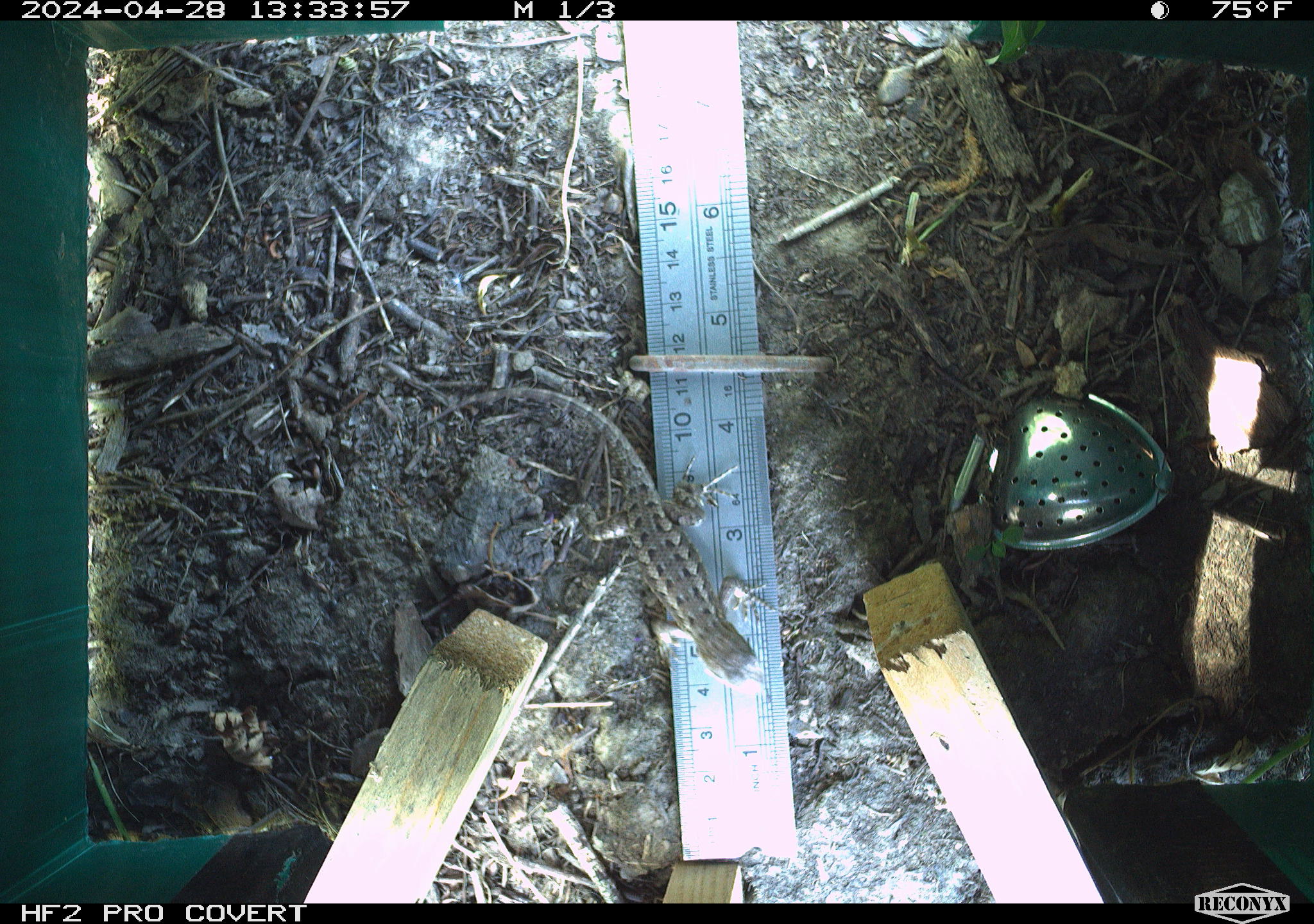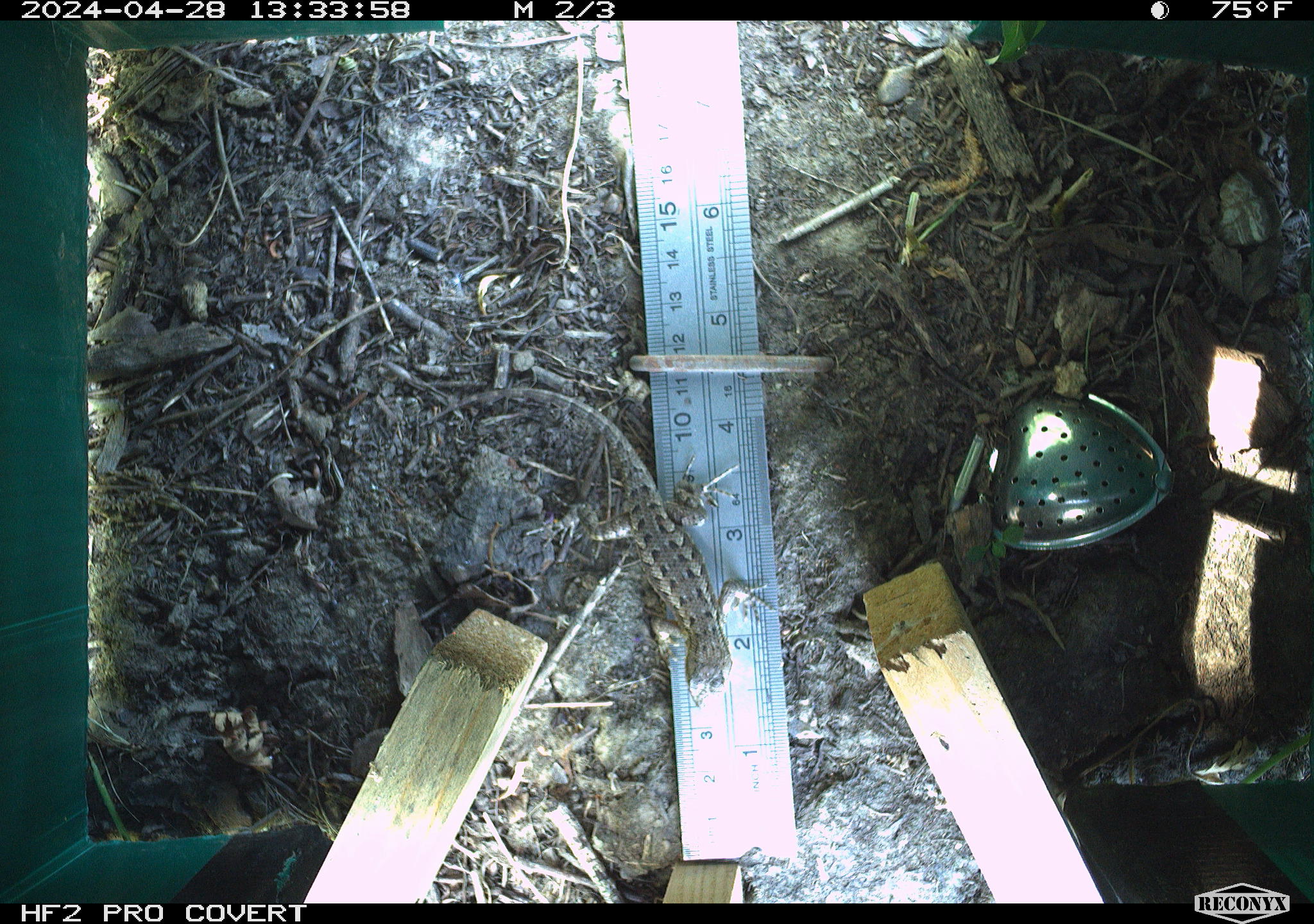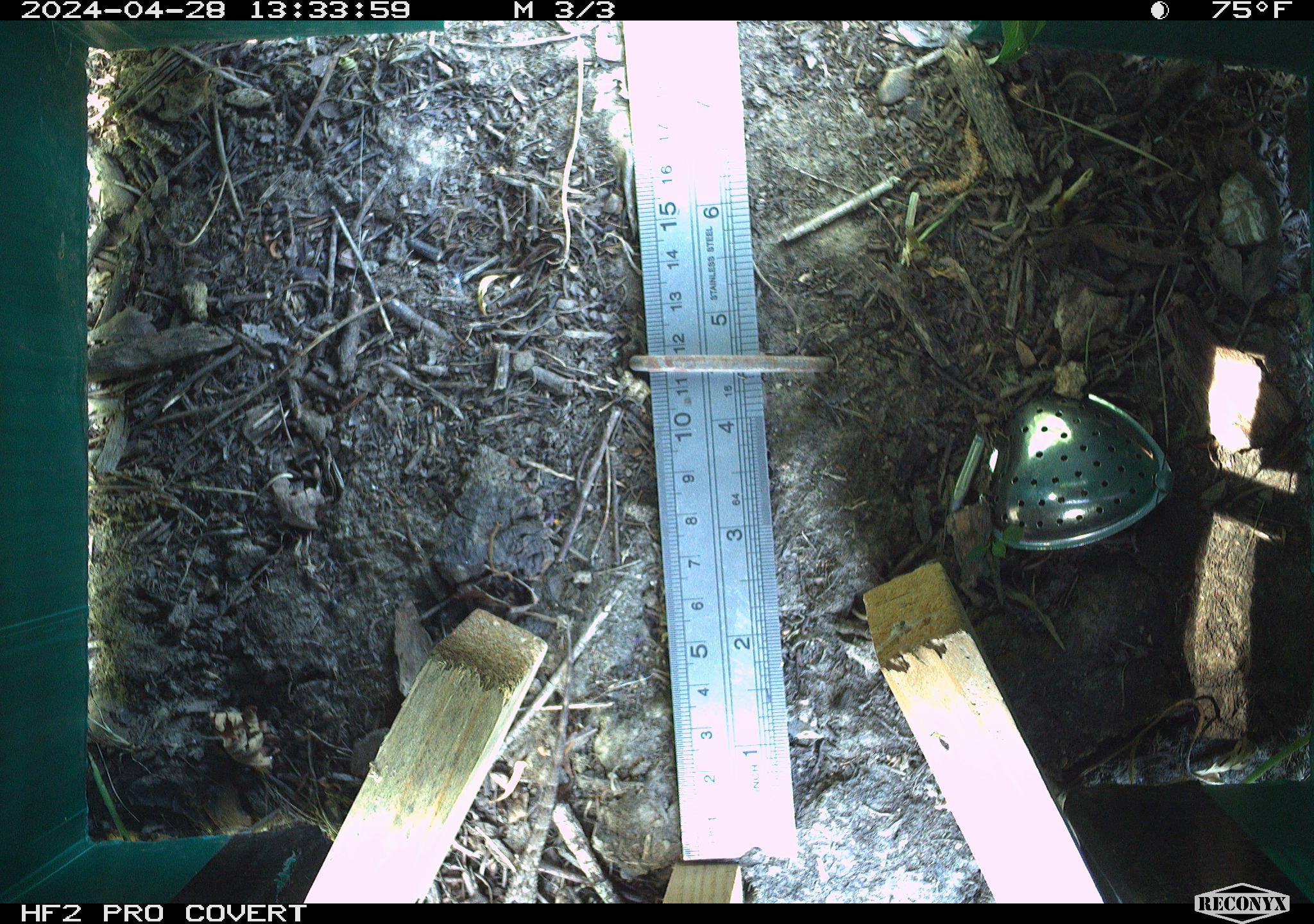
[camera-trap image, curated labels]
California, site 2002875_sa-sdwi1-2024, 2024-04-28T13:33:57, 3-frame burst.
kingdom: Animalia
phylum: Chordata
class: Reptilia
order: Squamata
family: Phrynosomatidae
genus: Sceloporus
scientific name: Sceloporus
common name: spiny lizards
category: sceloporus species